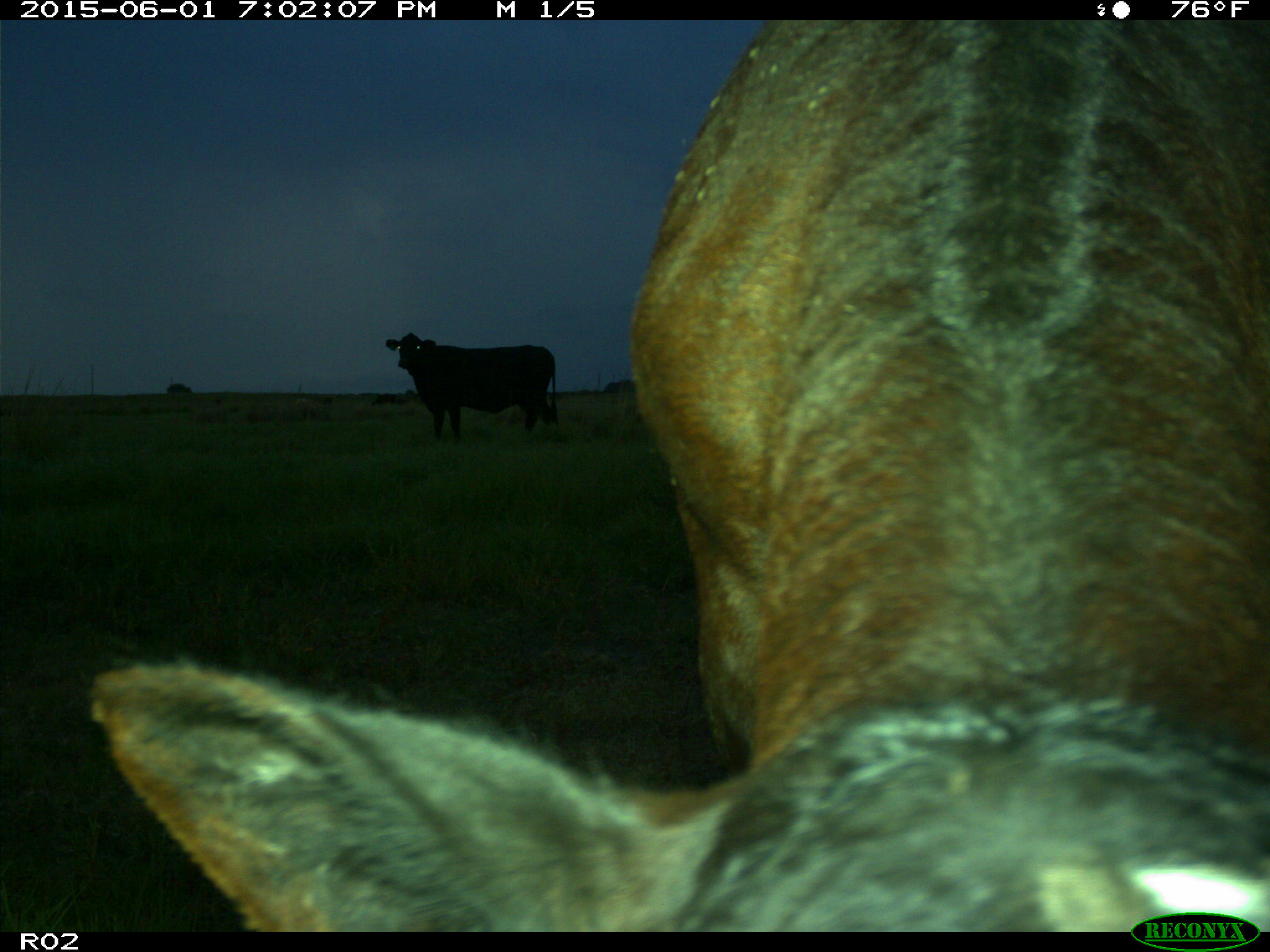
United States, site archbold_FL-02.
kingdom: Animalia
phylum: Chordata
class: Mammalia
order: Artiodactyla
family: Bovidae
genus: Bos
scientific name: Bos taurus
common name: domestic cow